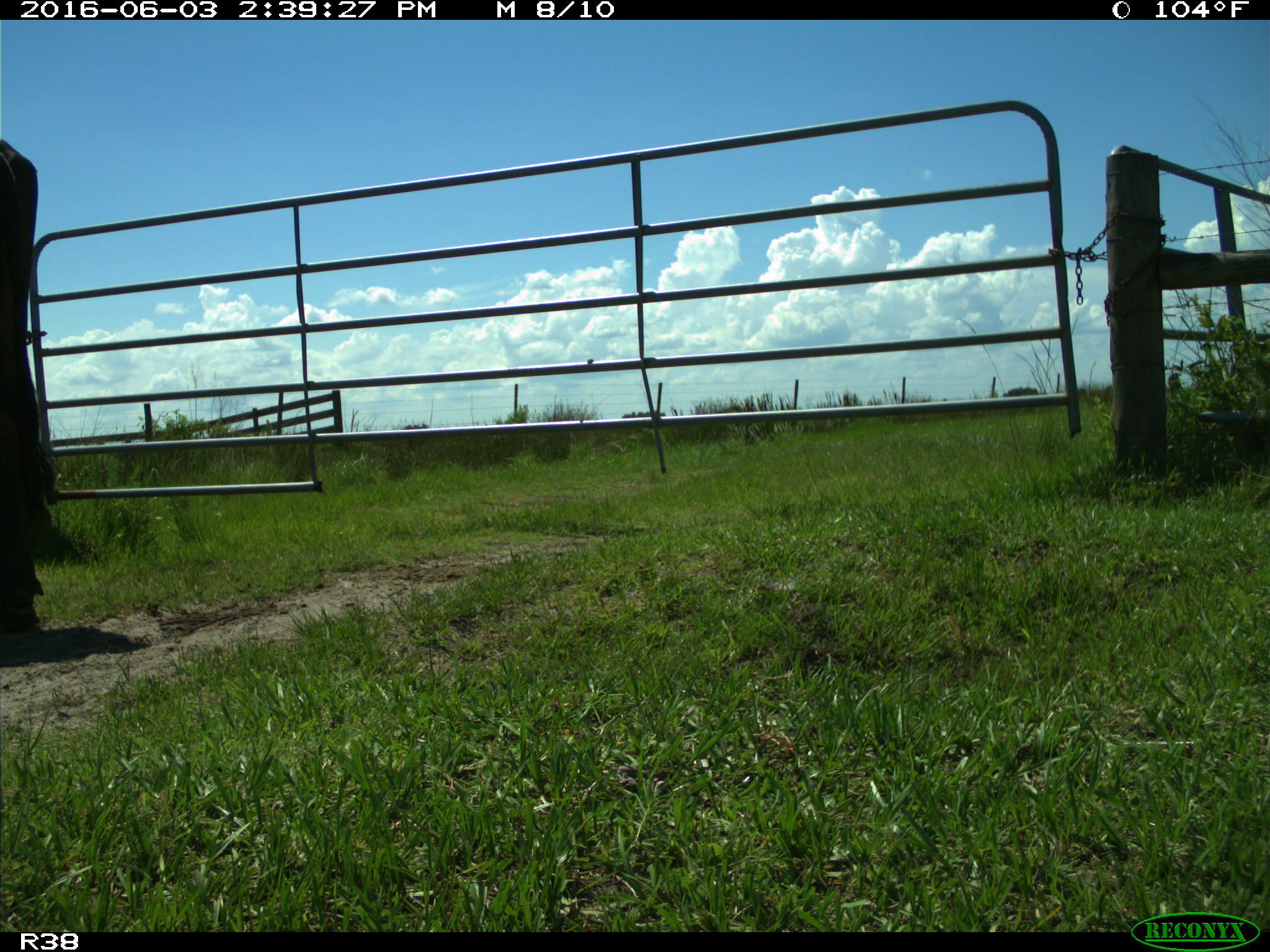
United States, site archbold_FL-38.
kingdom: Animalia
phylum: Chordata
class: Mammalia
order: Artiodactyla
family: Bovidae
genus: Bos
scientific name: Bos taurus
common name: domestic cow